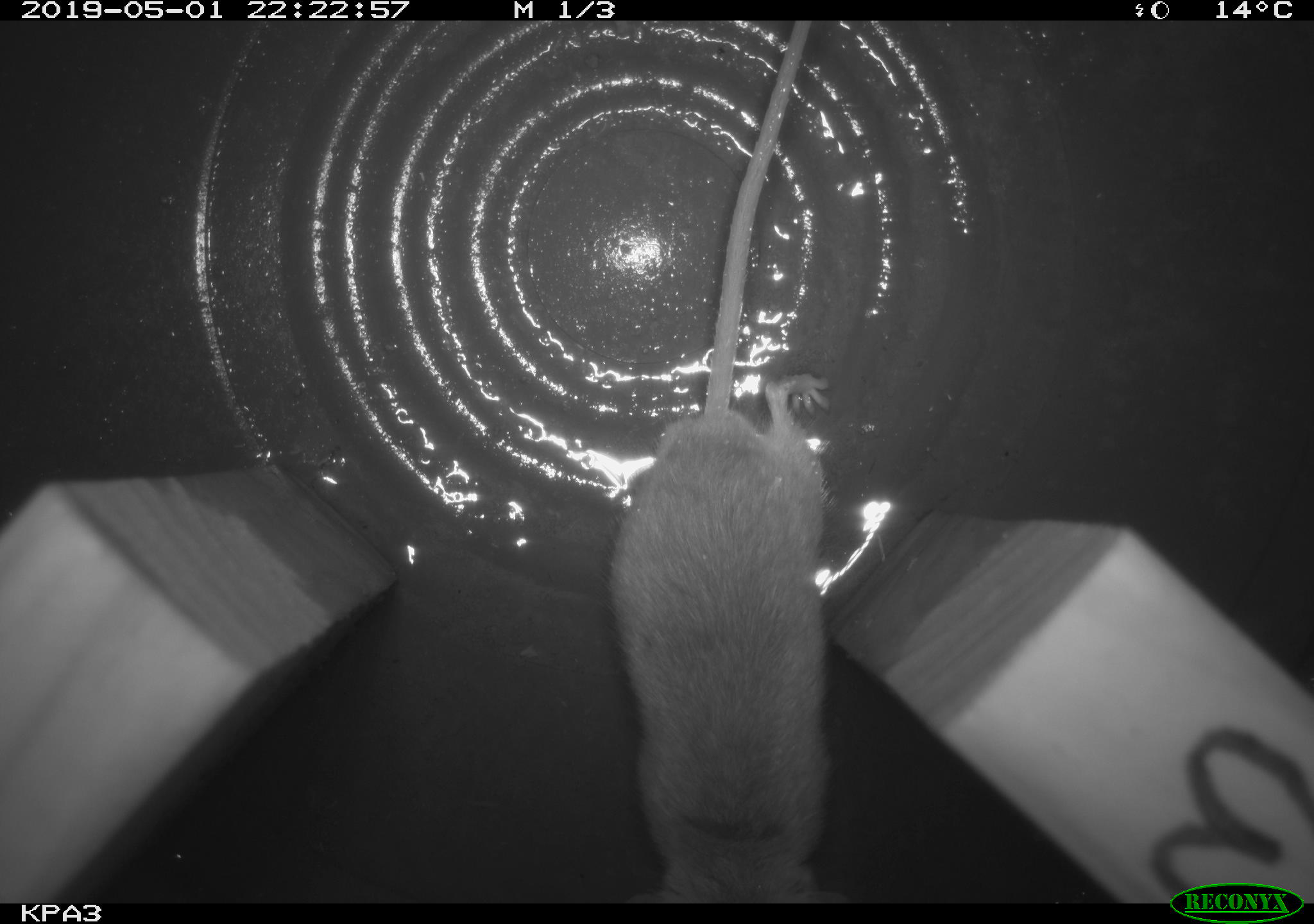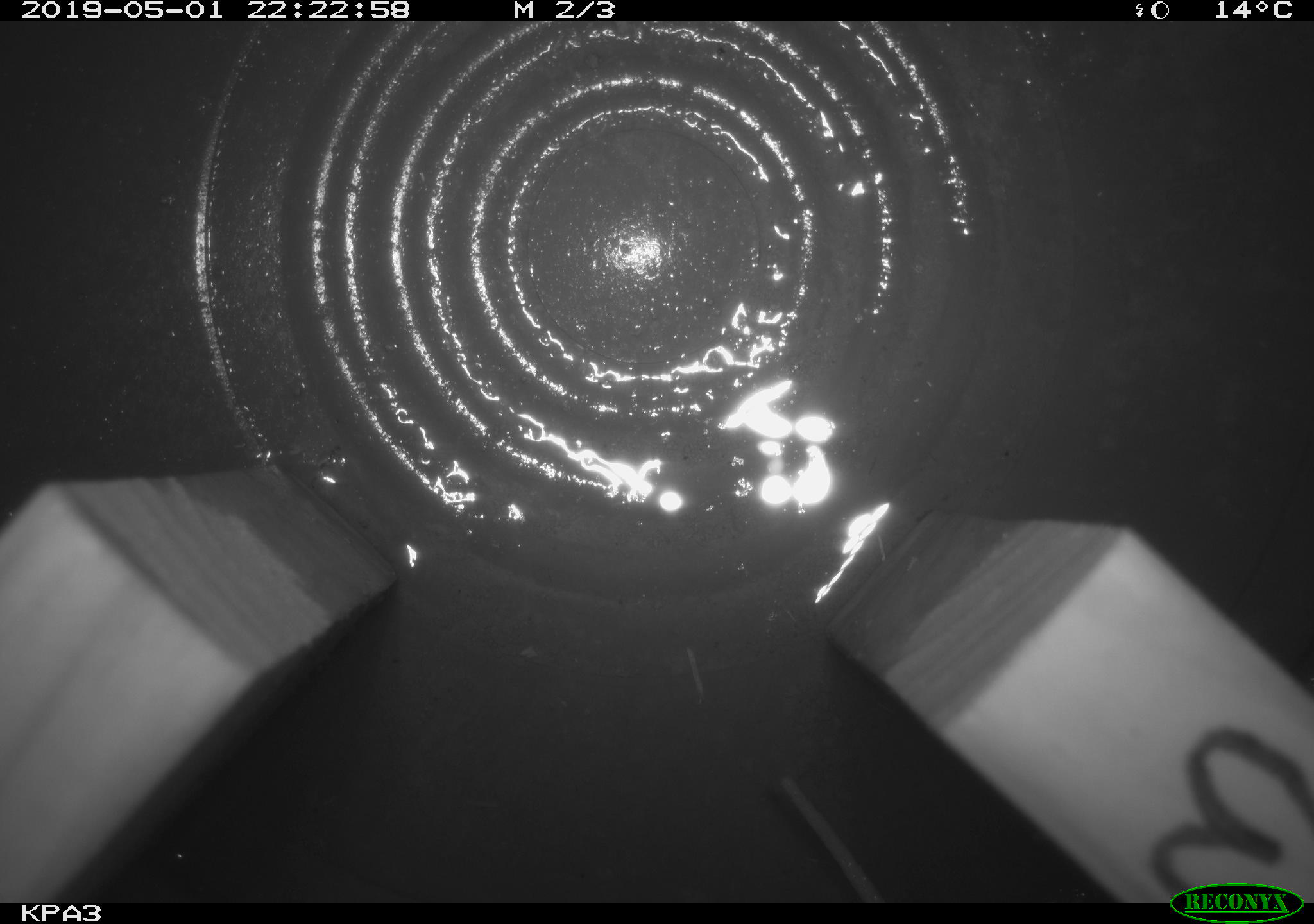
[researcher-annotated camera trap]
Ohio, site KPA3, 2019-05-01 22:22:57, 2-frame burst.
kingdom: Animalia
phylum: Chordata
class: Mammalia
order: Rodentia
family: Cricetidae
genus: Peromyscus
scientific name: Peromyscus leucopus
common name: white-footed mouse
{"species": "white-footed mouse (Peromyscus leucopus)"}